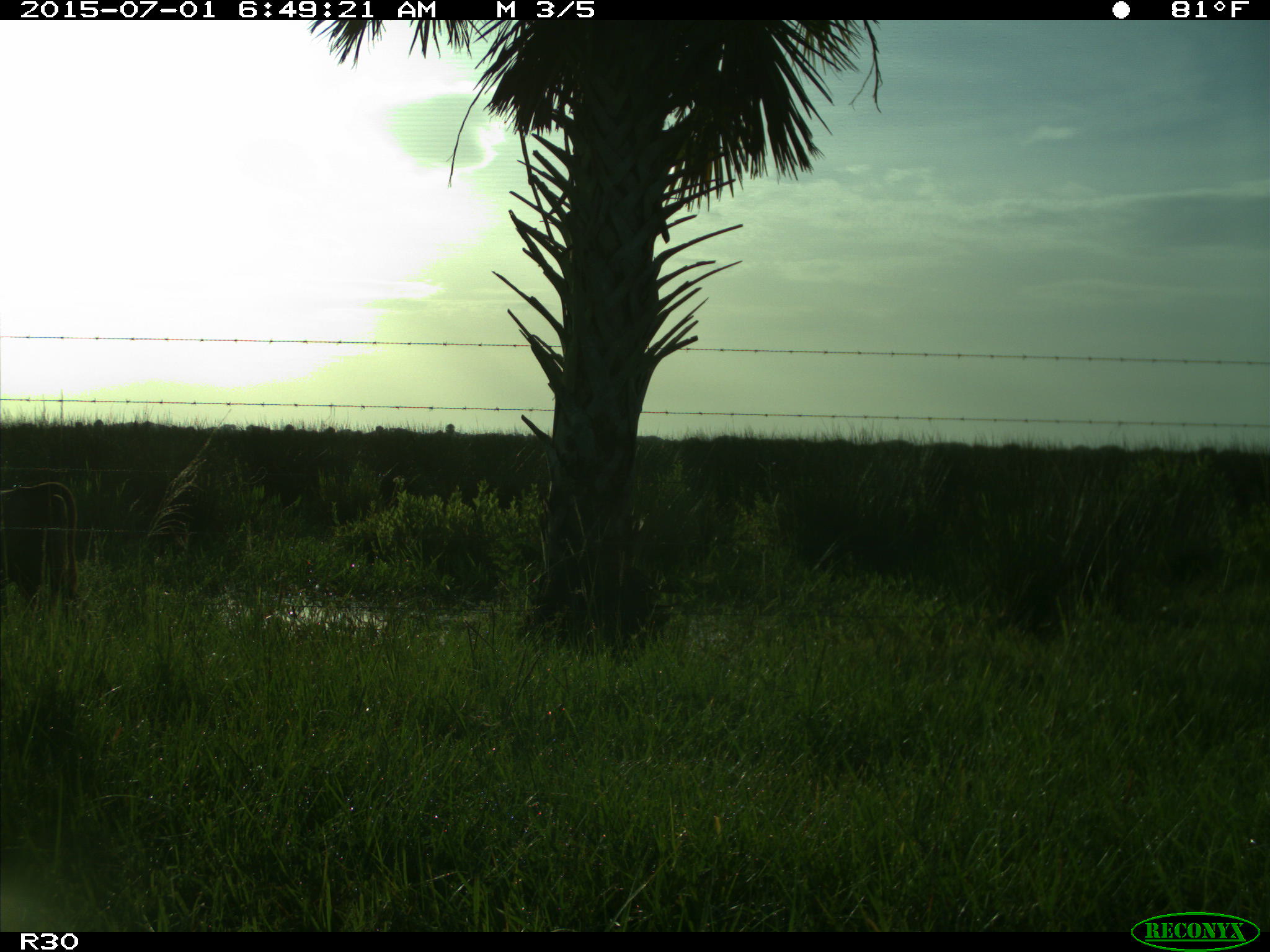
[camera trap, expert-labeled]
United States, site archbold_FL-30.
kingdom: Animalia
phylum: Chordata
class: Mammalia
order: Artiodactyla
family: Bovidae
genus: Bos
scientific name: Bos taurus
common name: domestic cow